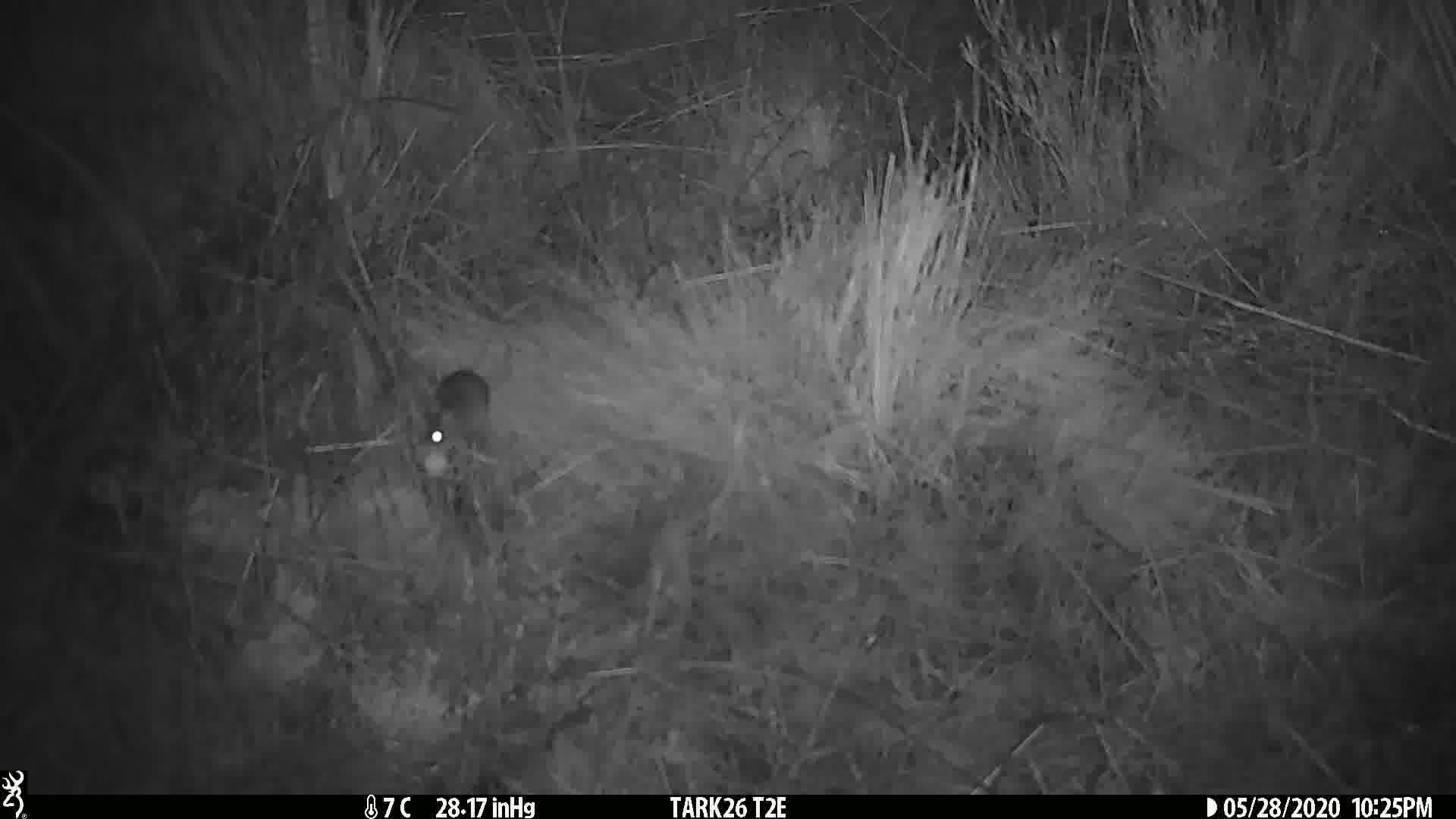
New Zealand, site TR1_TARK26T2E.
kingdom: Animalia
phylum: Chordata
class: Mammalia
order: Rodentia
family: Muridae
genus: Mus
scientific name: Mus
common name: mouse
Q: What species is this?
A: Mouse (Mus).